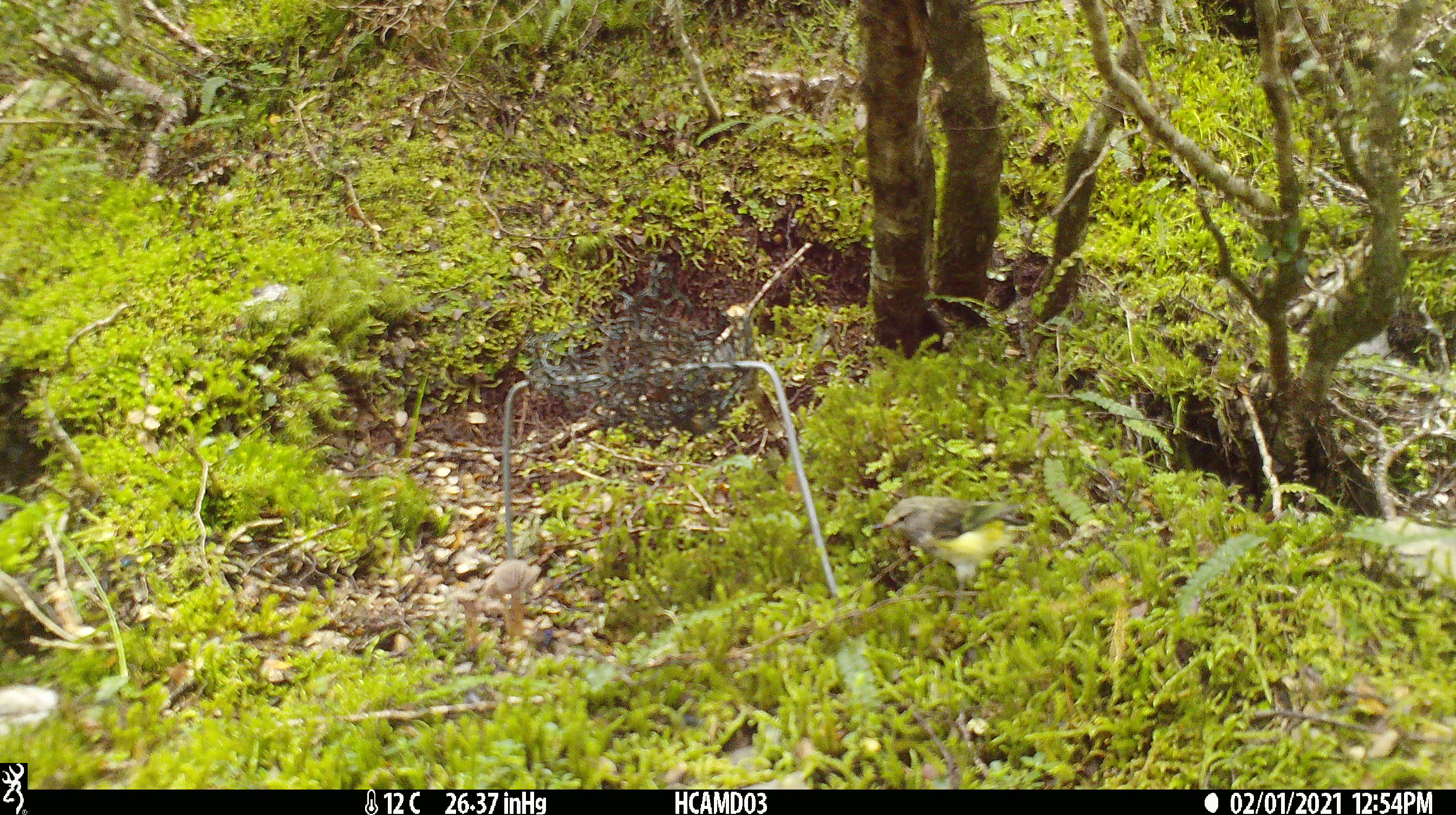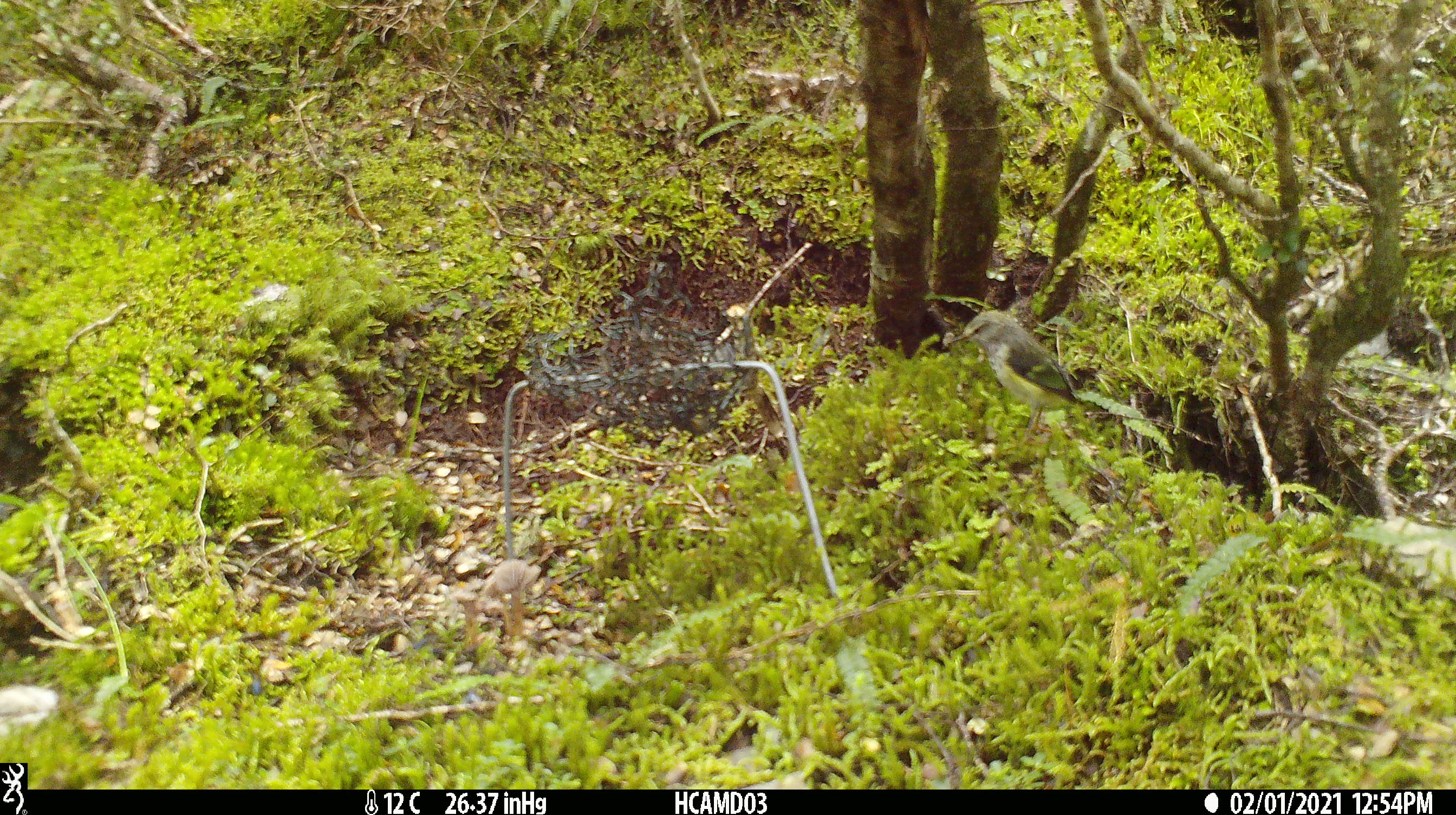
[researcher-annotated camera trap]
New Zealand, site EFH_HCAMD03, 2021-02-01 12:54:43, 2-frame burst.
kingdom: Animalia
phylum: Chordata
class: Aves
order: Passeriformes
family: Acanthisittidae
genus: Acanthisitta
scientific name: Acanthisitta chloris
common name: rifleman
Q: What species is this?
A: Rifleman (Acanthisitta chloris).